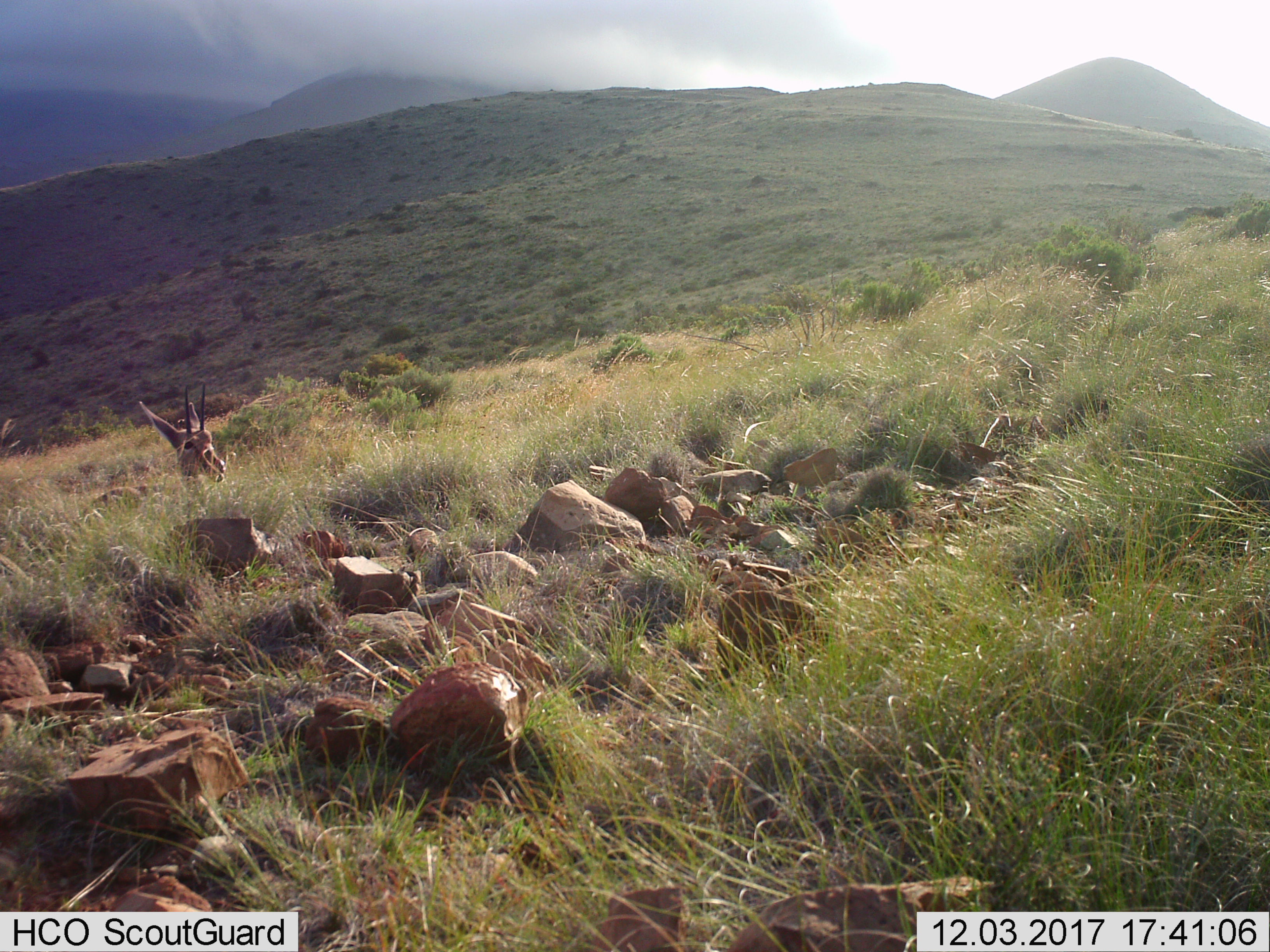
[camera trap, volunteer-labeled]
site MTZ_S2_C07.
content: unidentified animal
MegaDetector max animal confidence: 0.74